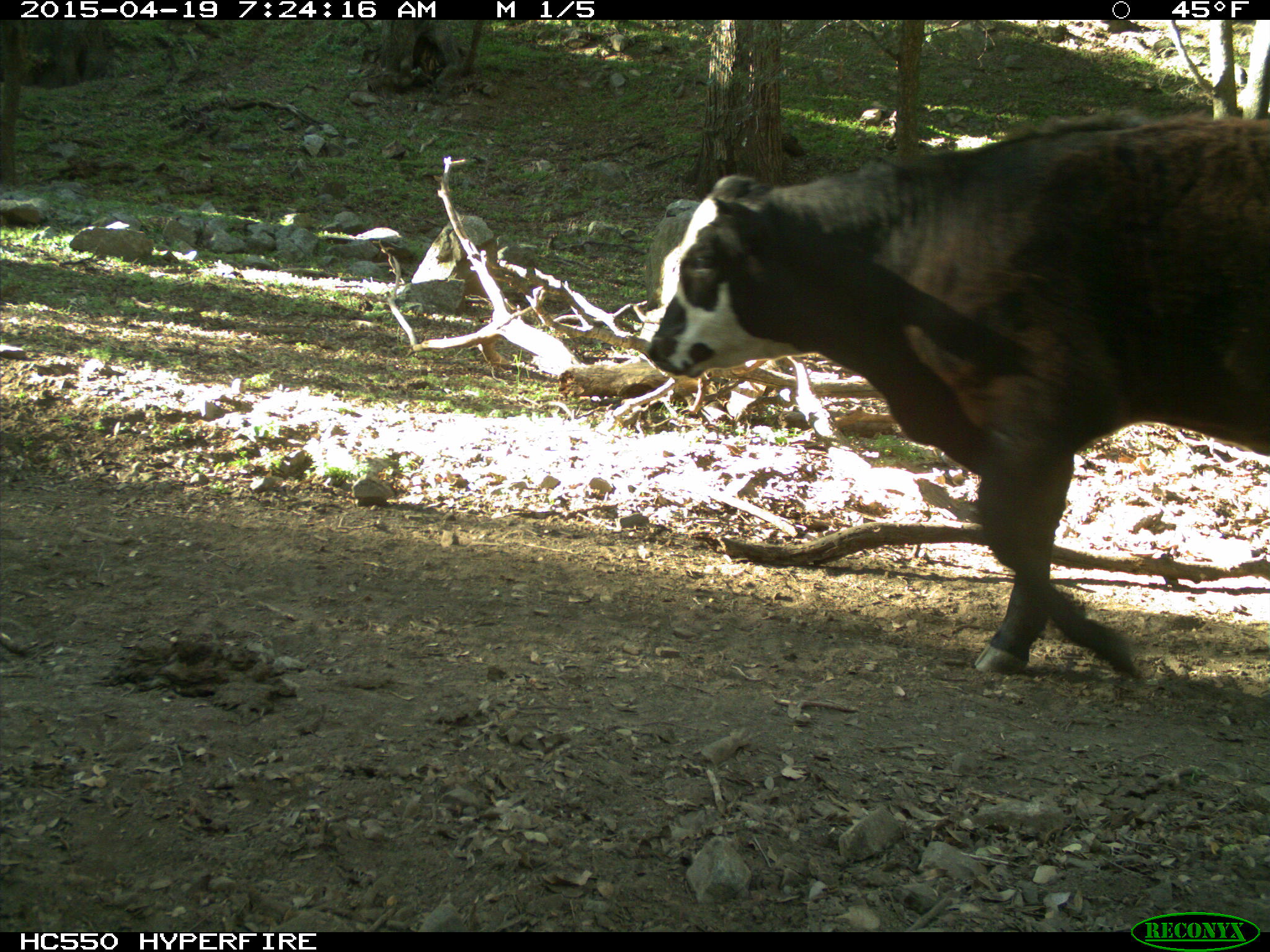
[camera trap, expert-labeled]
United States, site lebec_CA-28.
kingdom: Animalia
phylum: Chordata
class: Mammalia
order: Artiodactyla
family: Bovidae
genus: Bos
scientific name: Bos taurus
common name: domestic cow